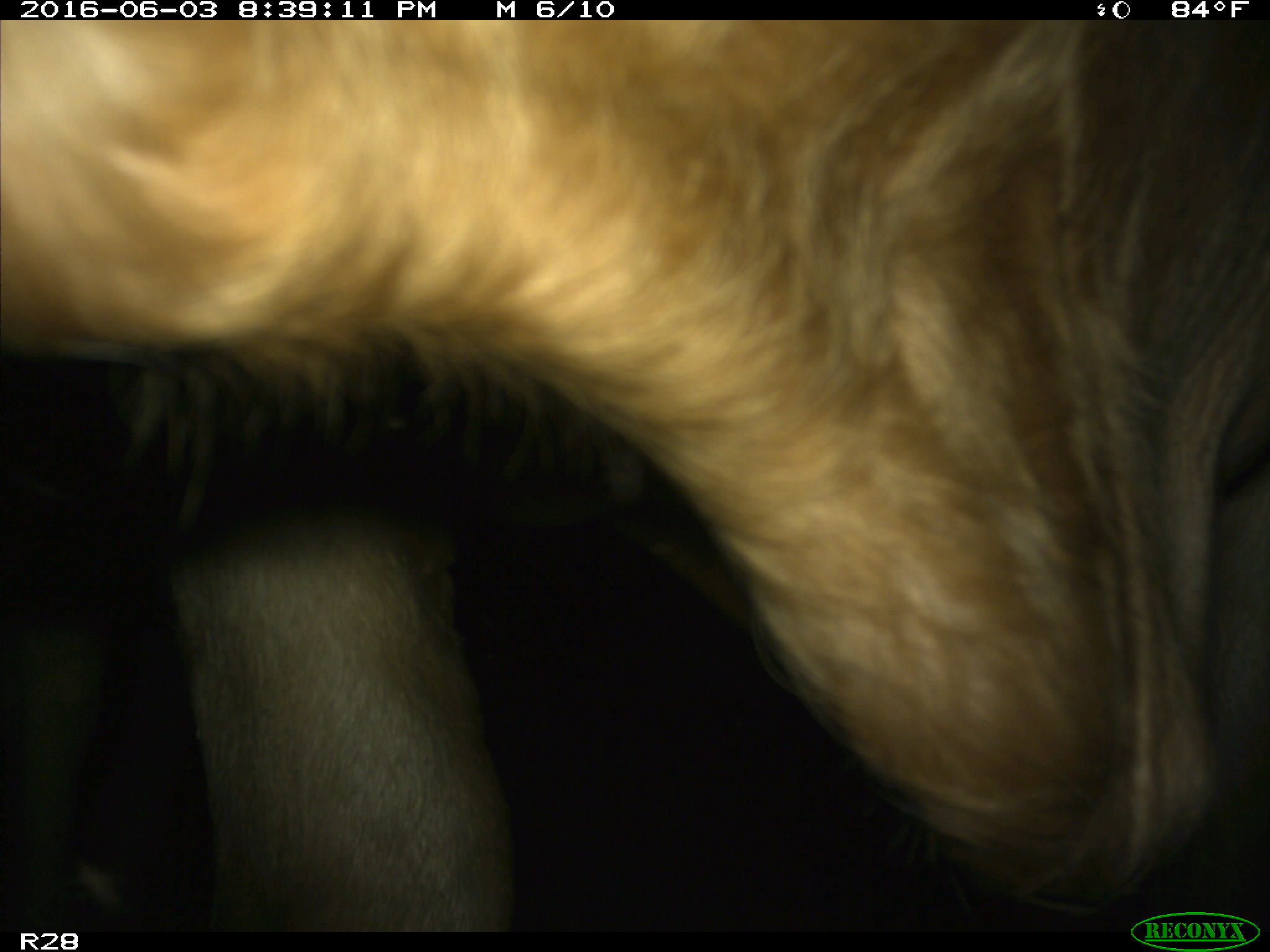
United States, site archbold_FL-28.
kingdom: Animalia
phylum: Chordata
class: Mammalia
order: Artiodactyla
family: Bovidae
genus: Bos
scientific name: Bos taurus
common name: domestic cow